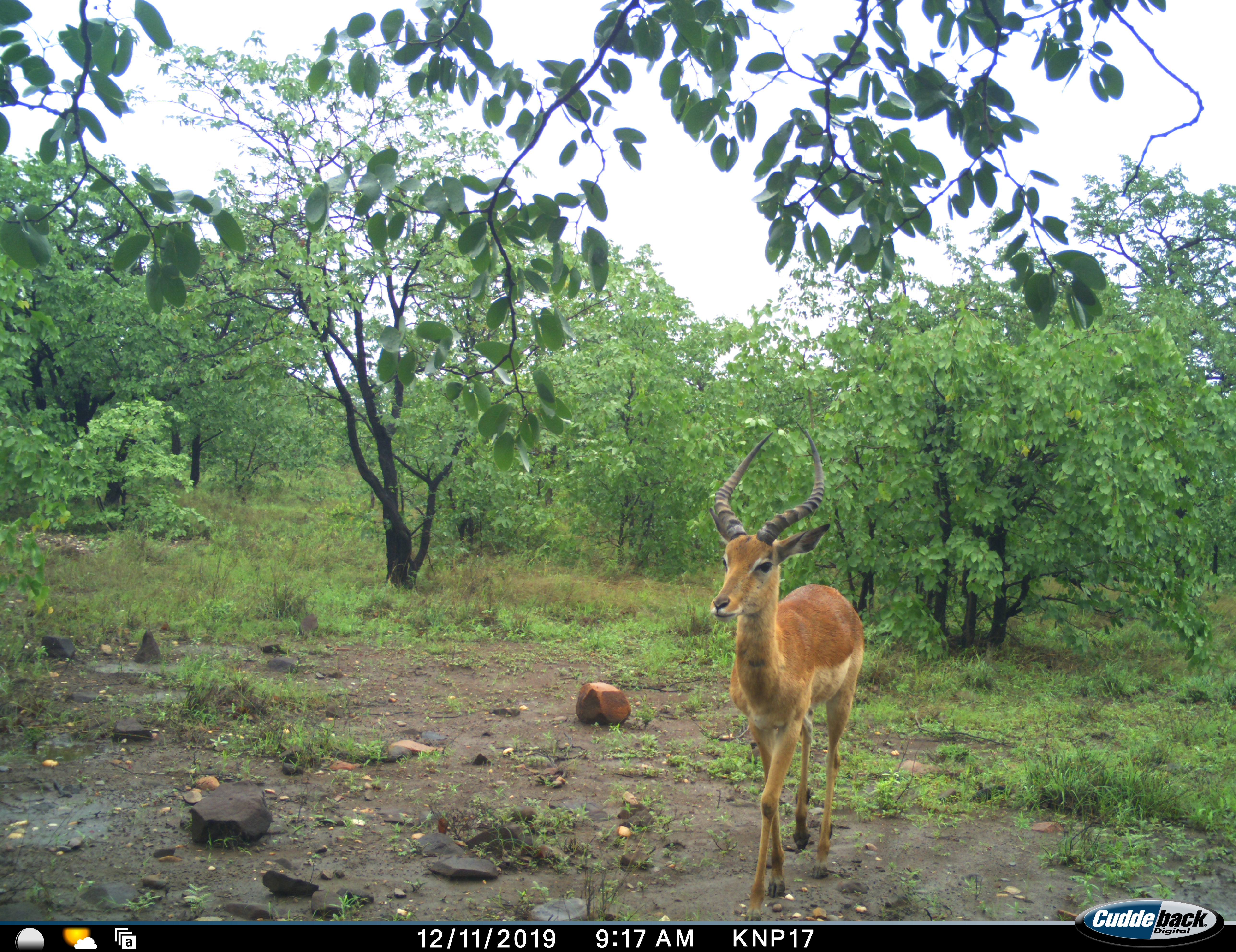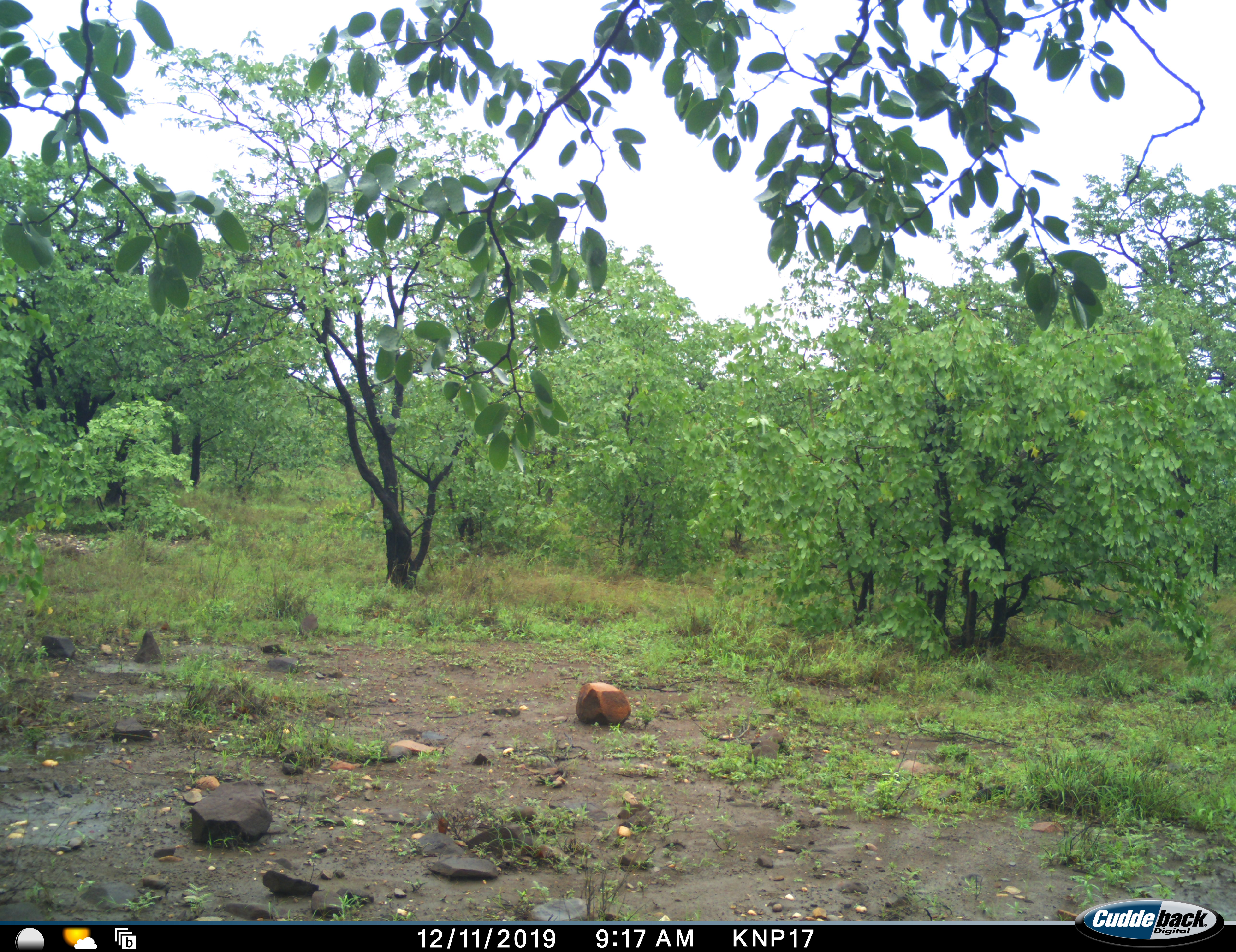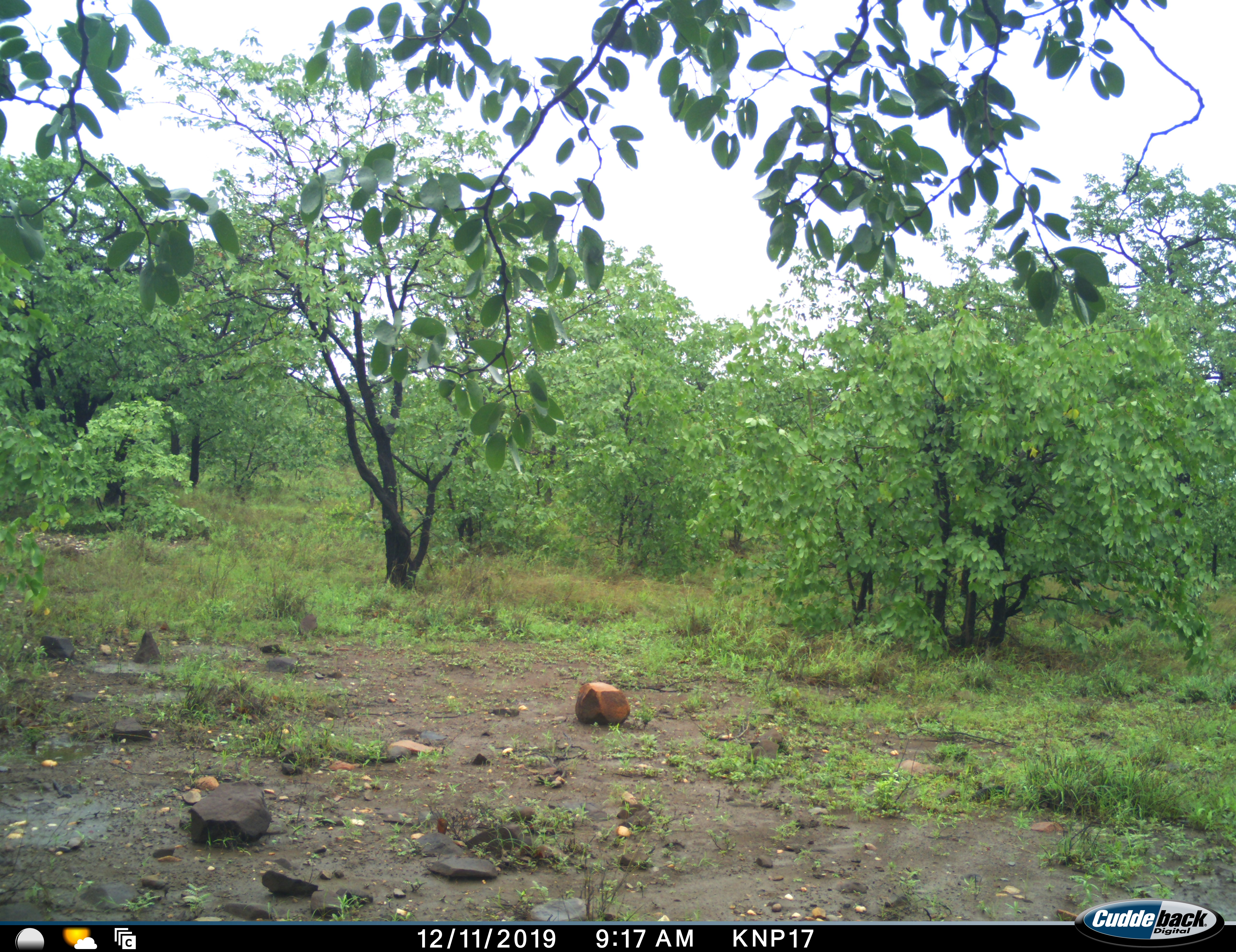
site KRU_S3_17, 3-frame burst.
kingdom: Animalia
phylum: Chordata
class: Mammalia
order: Artiodactyla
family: Bovidae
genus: Aepyceros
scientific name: Aepyceros melampus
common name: impala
Impala (Aepyceros melampus), count 1. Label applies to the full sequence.